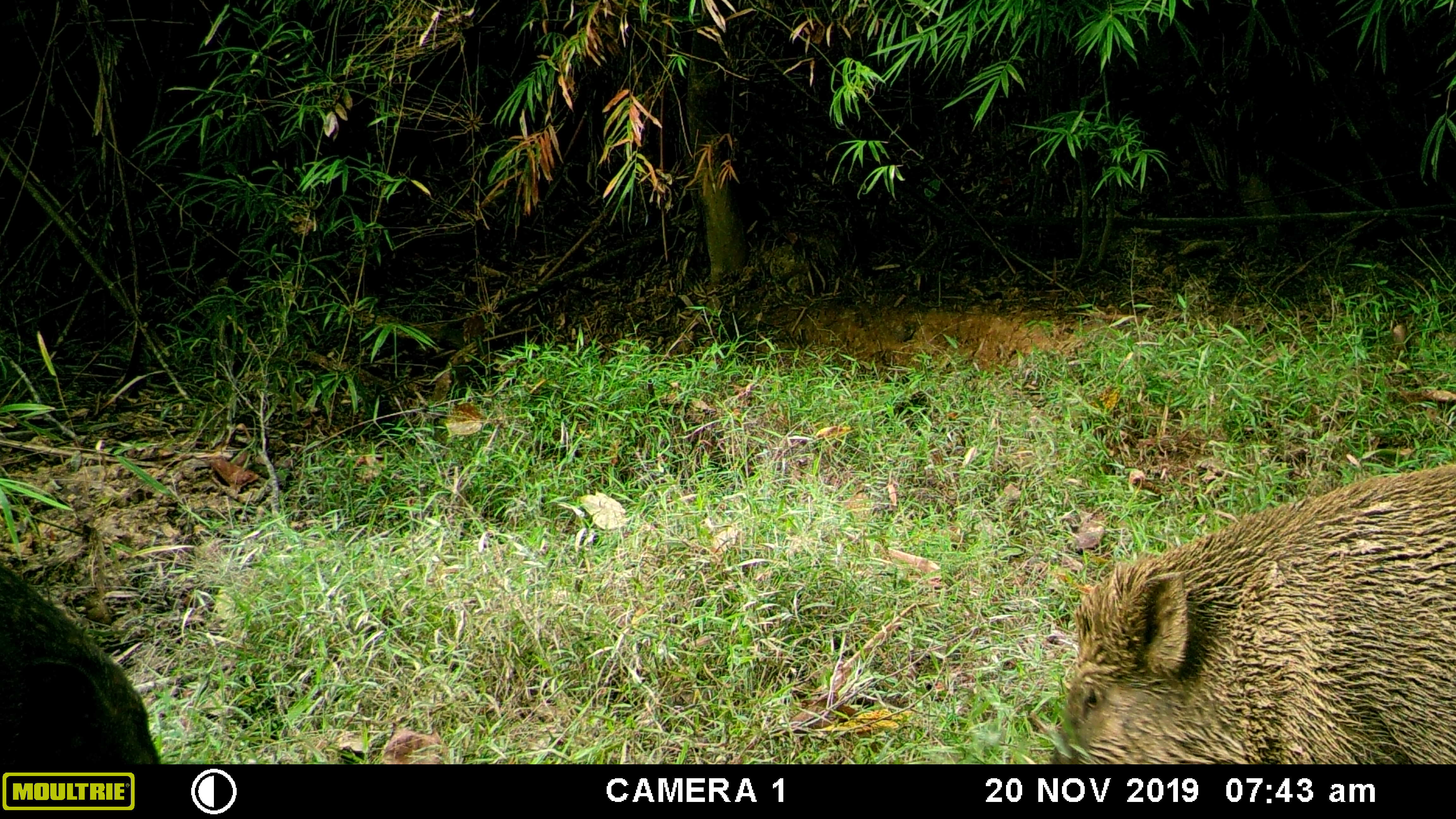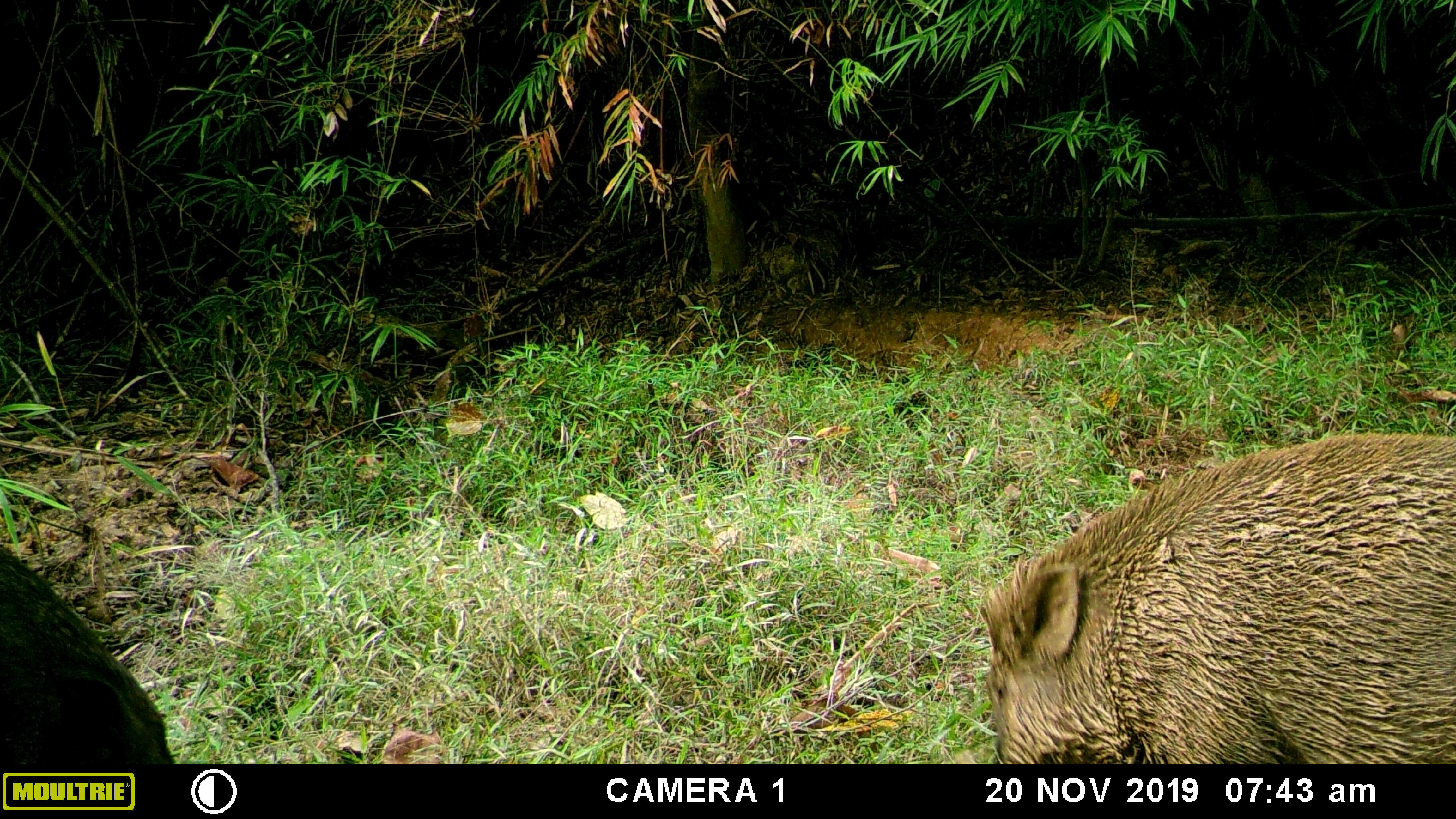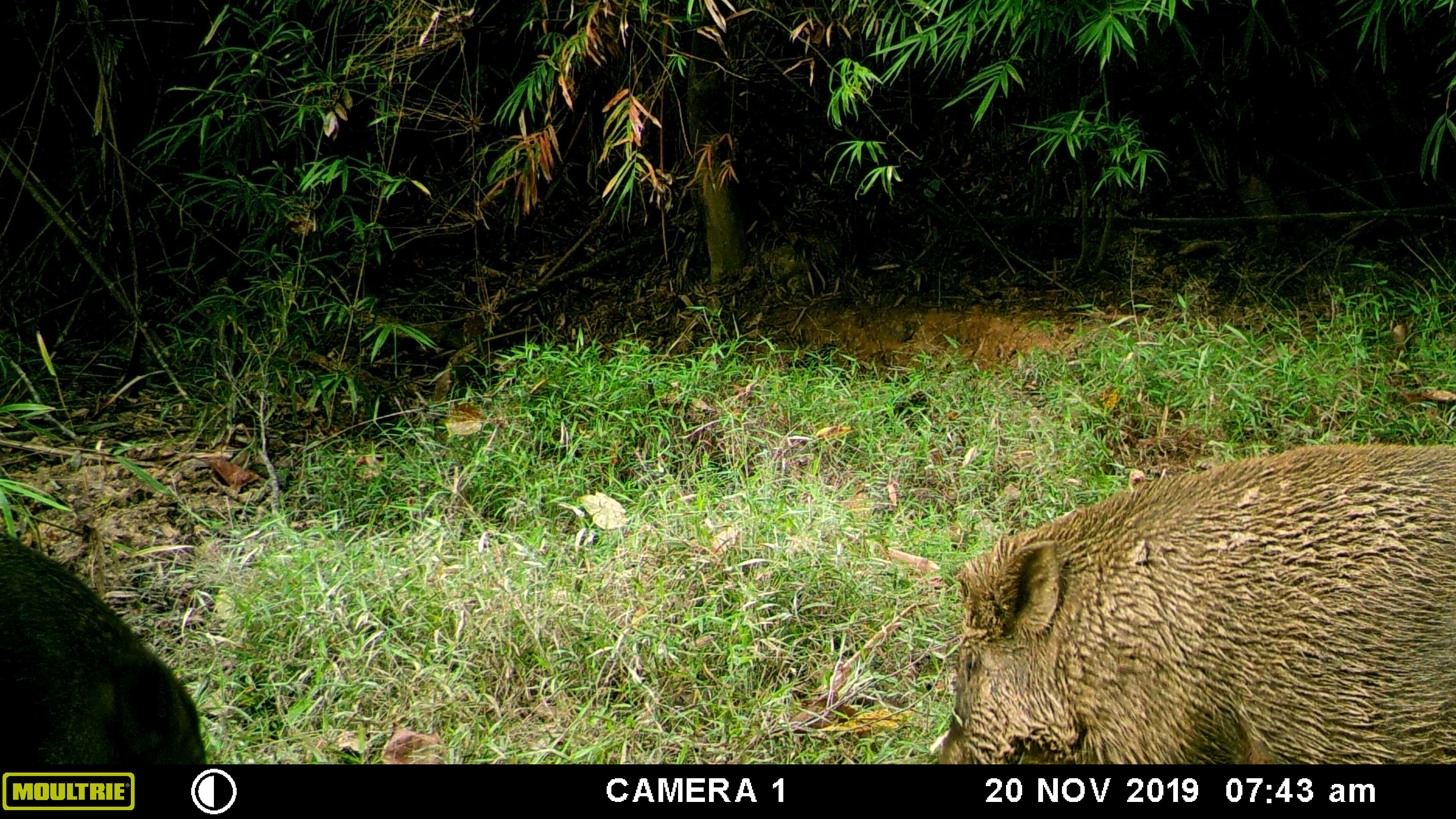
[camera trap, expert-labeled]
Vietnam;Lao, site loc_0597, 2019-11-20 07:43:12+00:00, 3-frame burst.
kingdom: Animalia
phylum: Chordata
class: Mammalia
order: Artiodactyla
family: Suidae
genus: Sus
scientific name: Sus scrofa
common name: eurasian wild pig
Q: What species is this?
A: Eurasian wild pig (Sus scrofa).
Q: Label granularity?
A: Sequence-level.